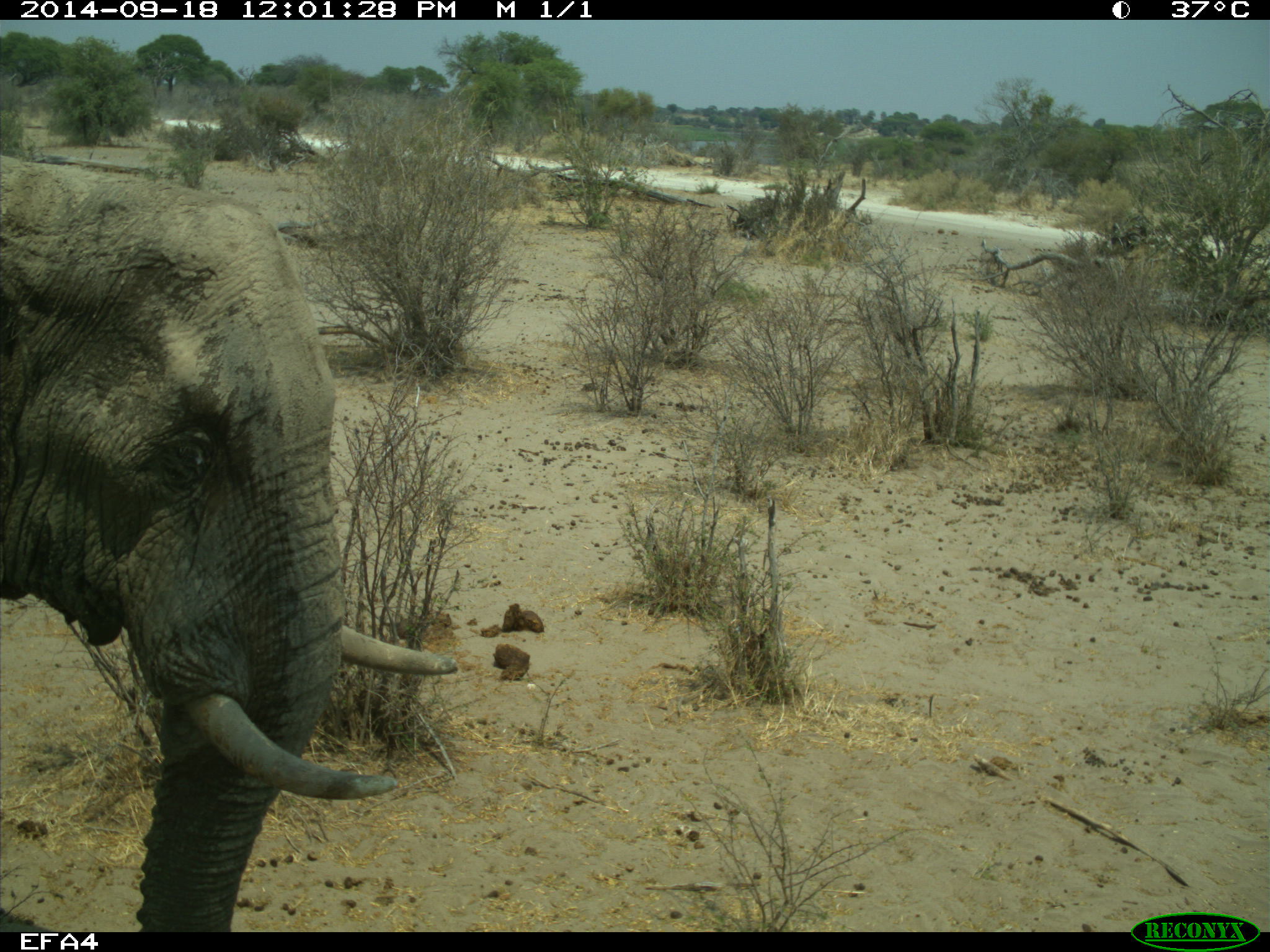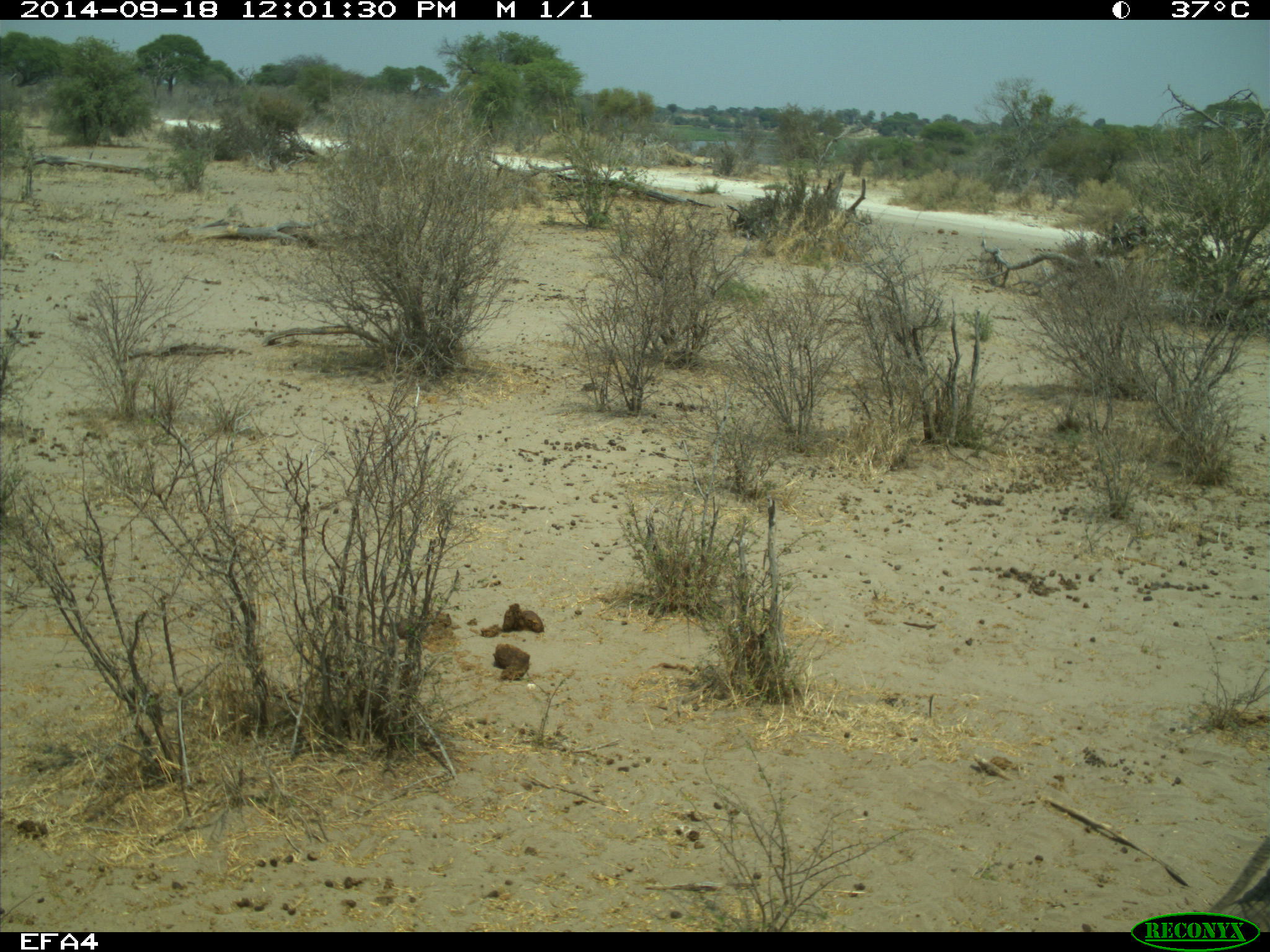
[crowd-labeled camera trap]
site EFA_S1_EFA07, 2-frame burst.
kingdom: Animalia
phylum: Chordata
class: Mammalia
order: Proboscidea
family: Elephantidae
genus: Loxodonta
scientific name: Loxodonta africana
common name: african bush elephant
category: elephant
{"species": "elephant (african bush elephant) (Loxodonta africana)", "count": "1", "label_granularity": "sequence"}